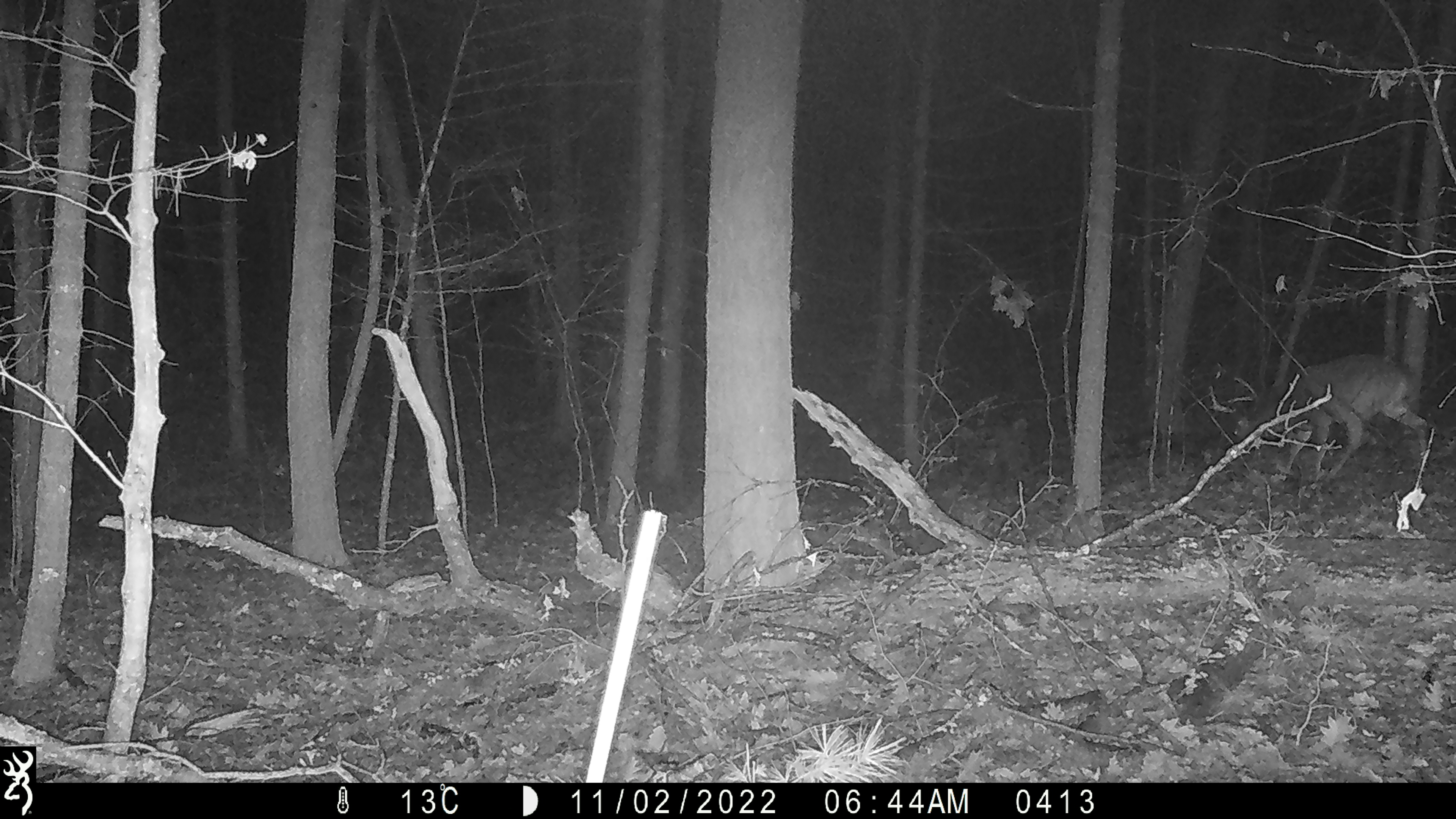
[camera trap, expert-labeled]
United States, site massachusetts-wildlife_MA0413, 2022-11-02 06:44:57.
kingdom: Animalia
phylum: Chordata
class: Mammalia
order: Artiodactyla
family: Cervidae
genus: Odocoileus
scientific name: Odocoileus virginianus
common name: white-tailed deer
White-tailed deer (Odocoileus virginianus).